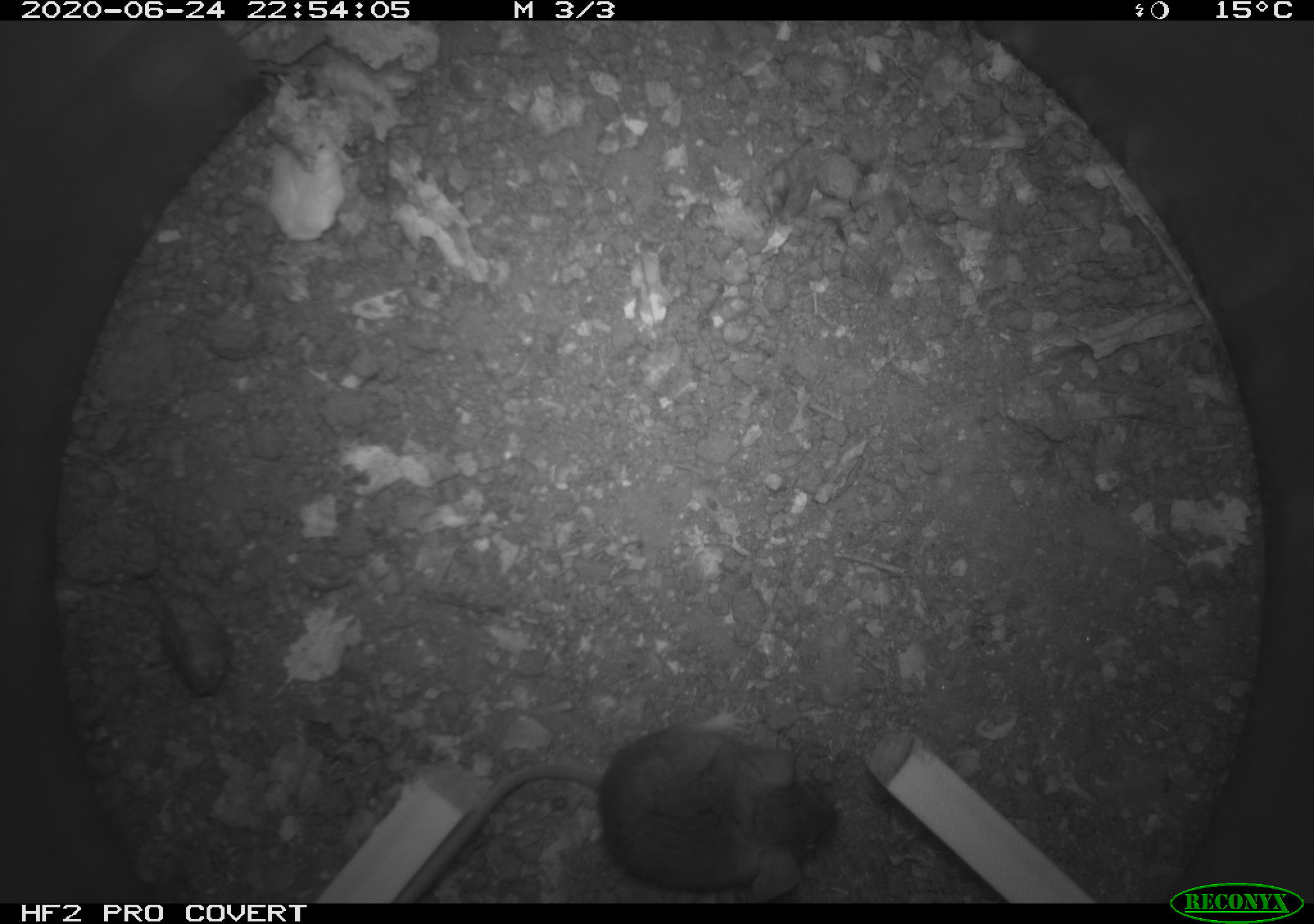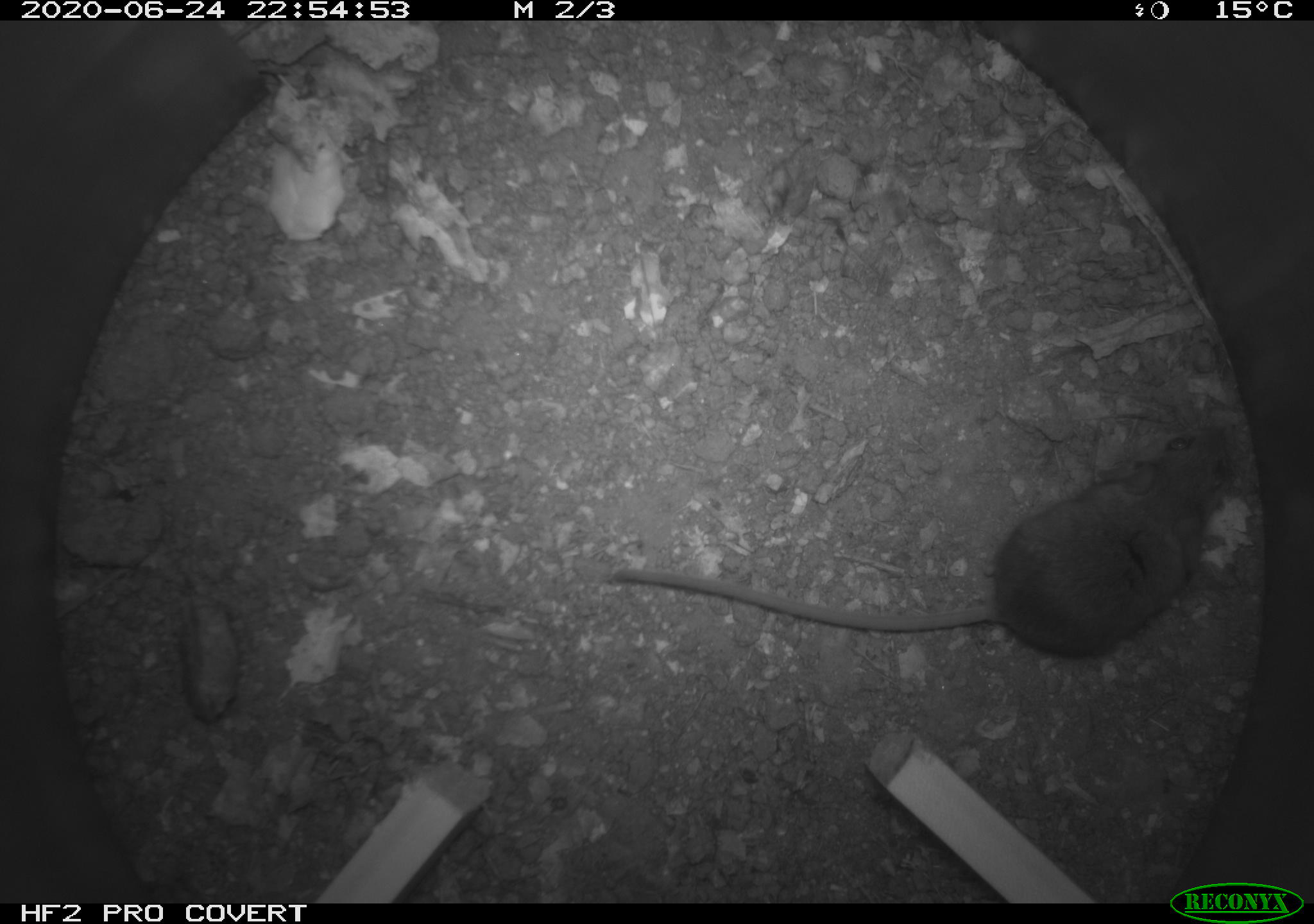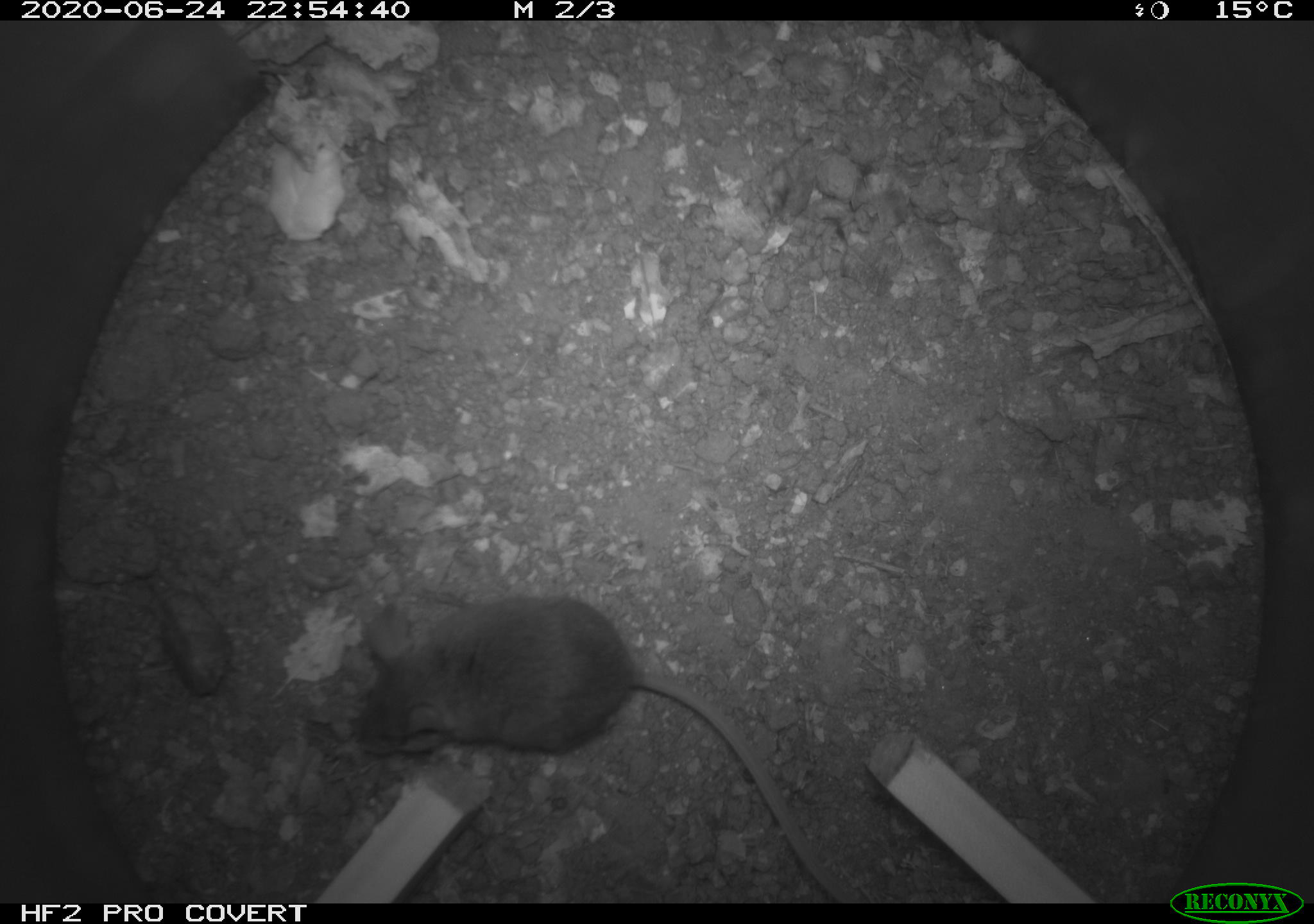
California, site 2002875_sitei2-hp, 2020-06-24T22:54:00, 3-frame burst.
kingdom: Animalia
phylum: Chordata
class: Mammalia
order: Rodentia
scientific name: Rodentia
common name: mouse species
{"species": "mouse species (Rodentia)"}